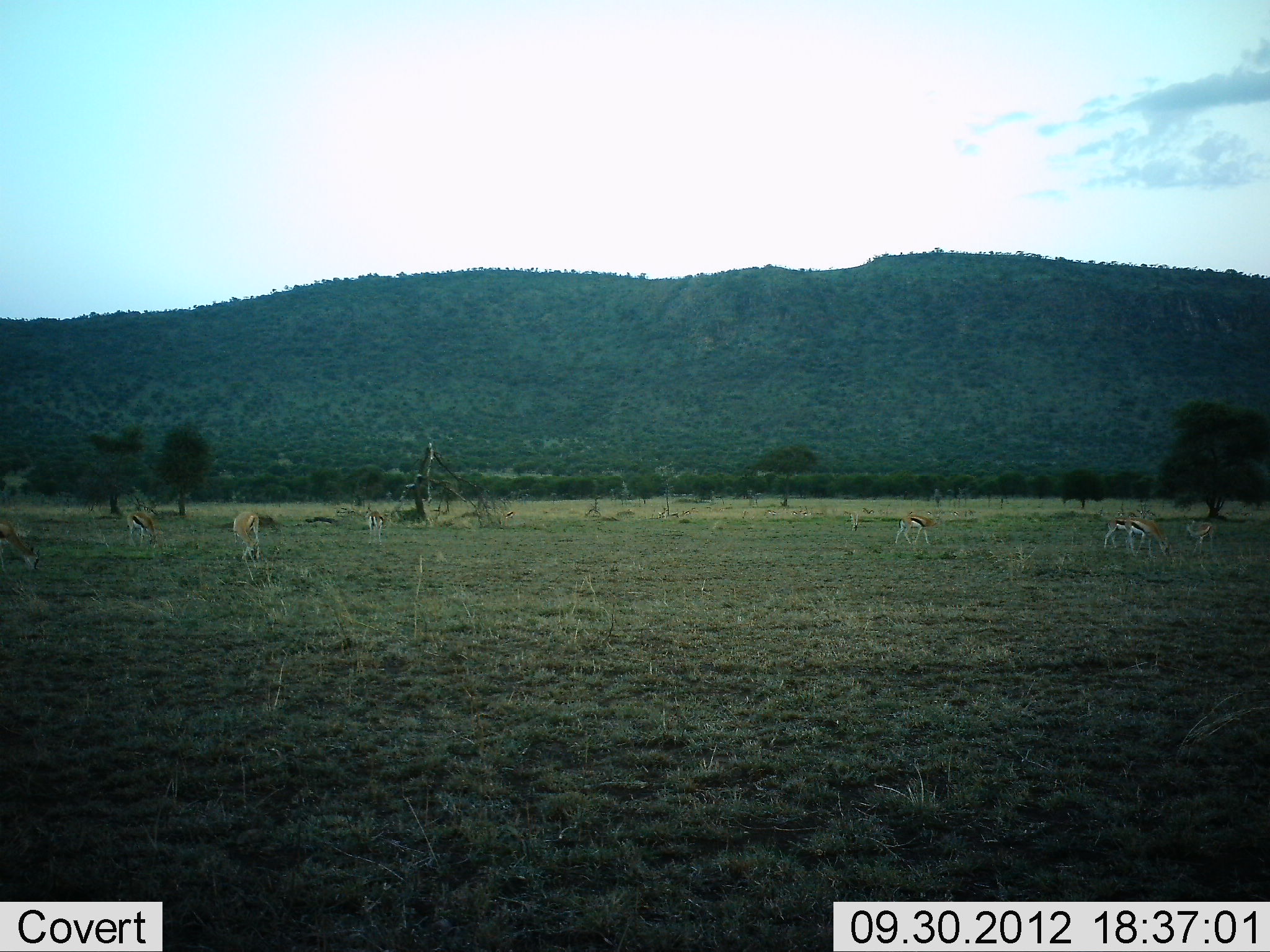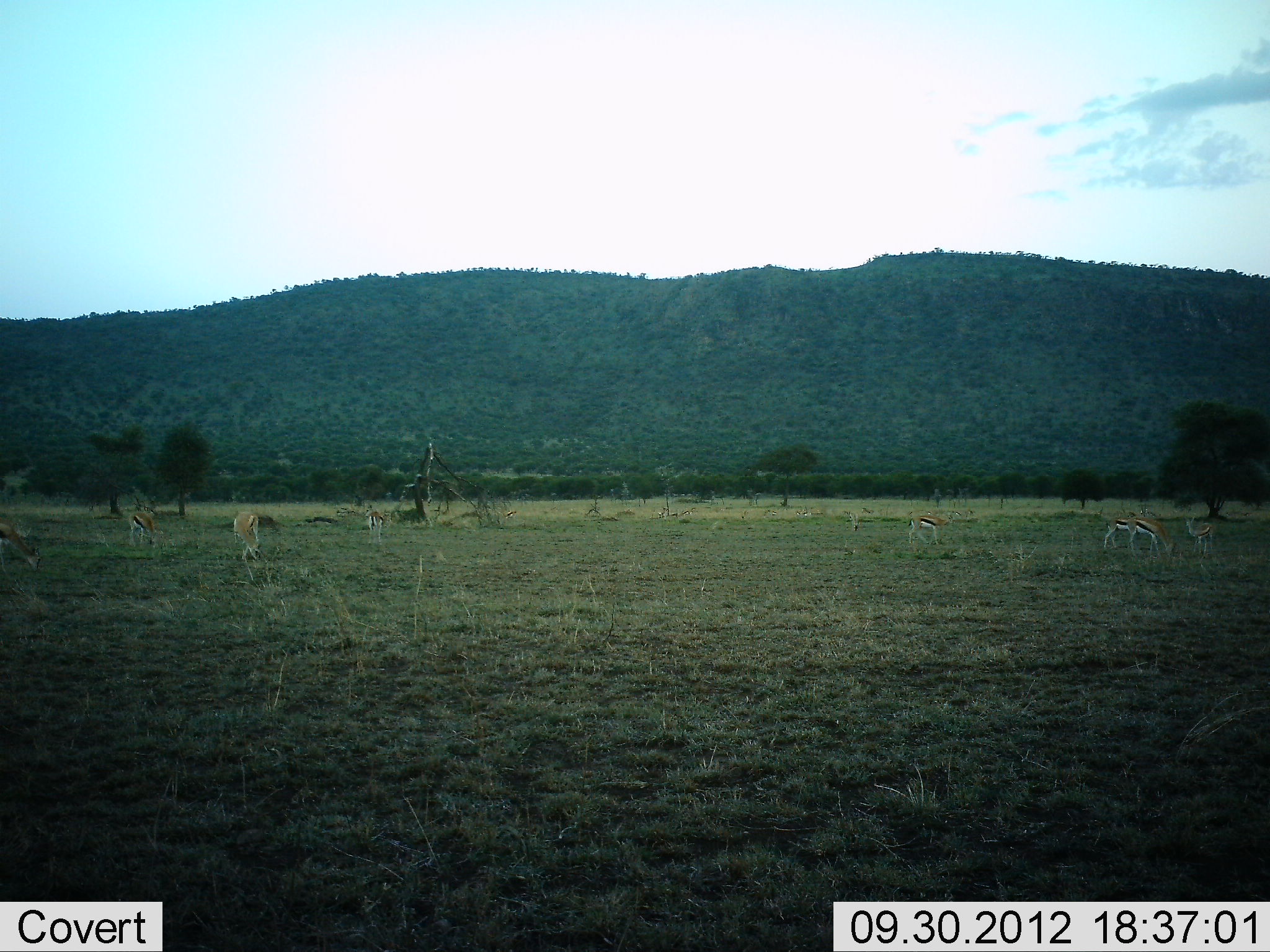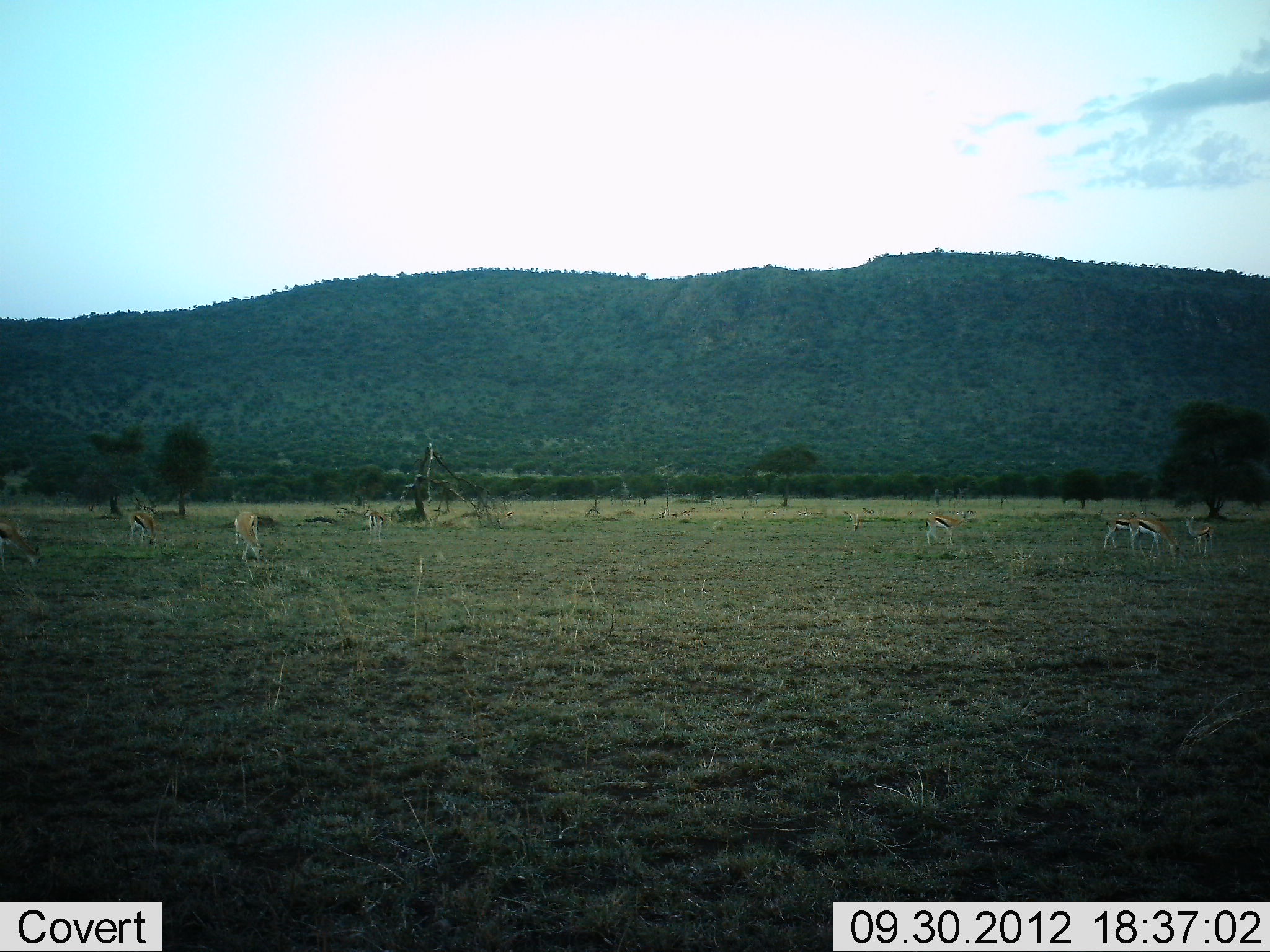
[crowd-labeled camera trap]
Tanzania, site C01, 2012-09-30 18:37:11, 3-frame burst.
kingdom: Animalia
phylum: Chordata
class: Mammalia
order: Artiodactyla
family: Bovidae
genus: Eudorcas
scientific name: Eudorcas thomsonii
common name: thomson's gazelle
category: gazellethomsons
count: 8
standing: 50%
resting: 0%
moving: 10%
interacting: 0%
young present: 0%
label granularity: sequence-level